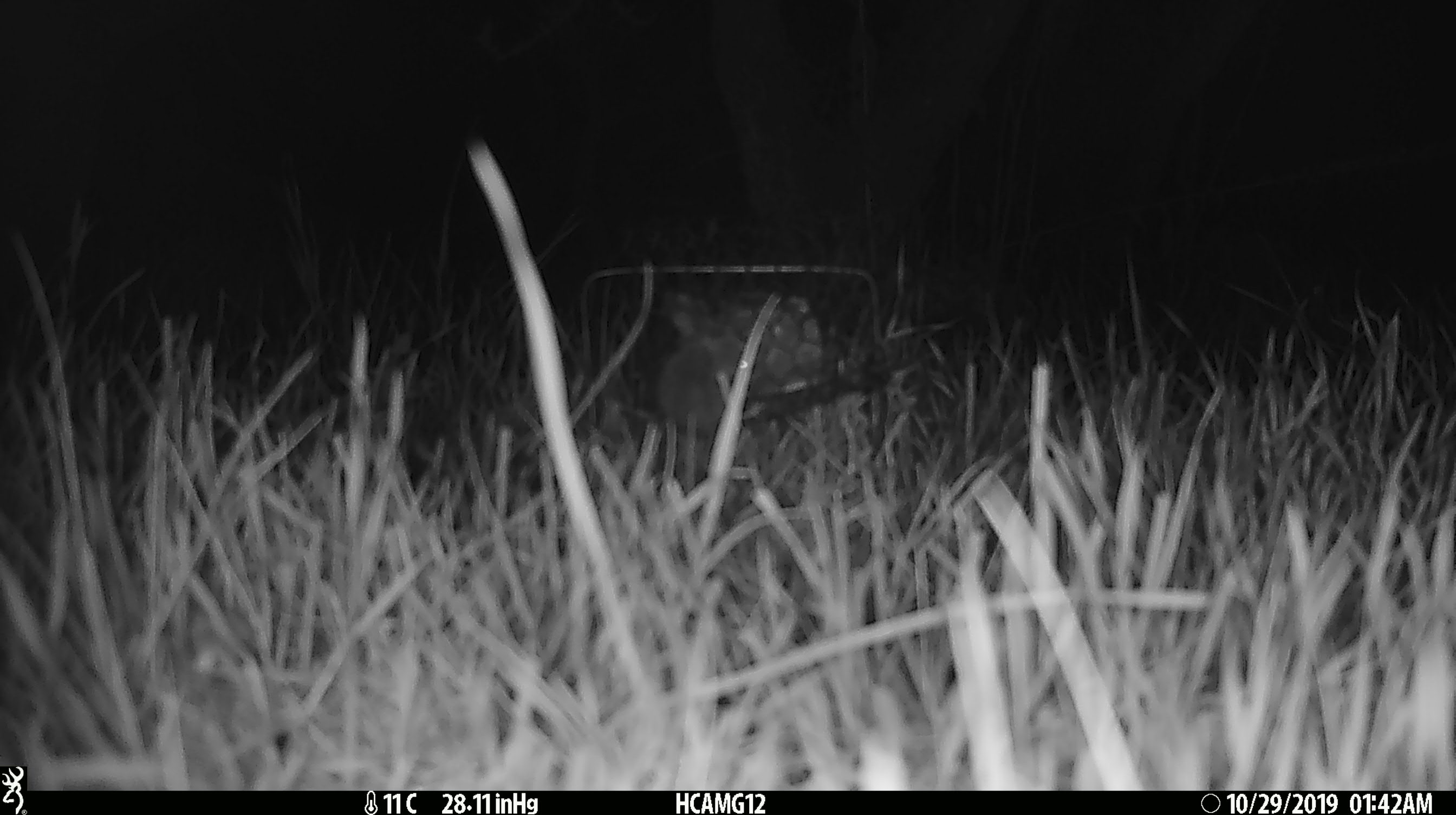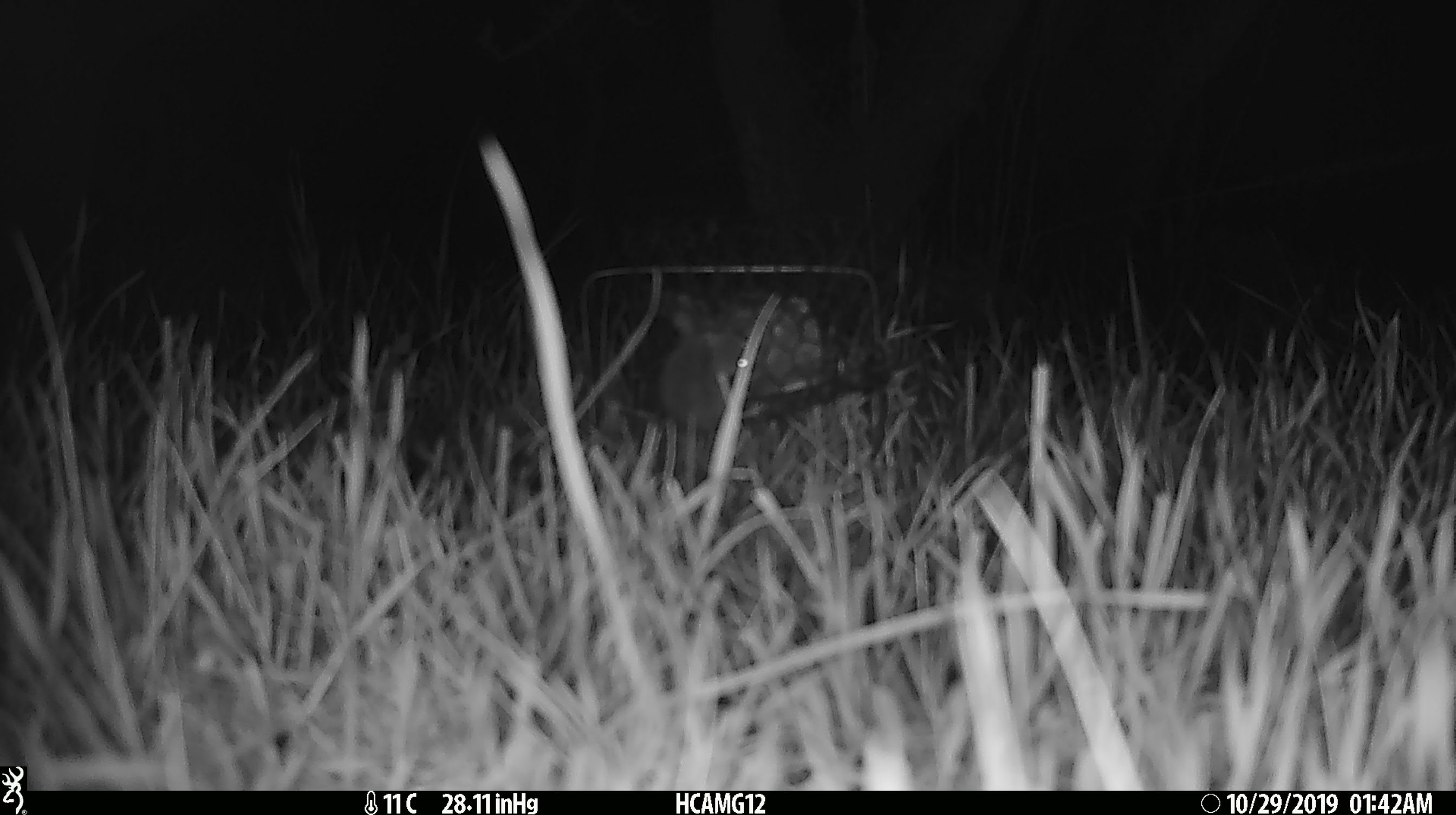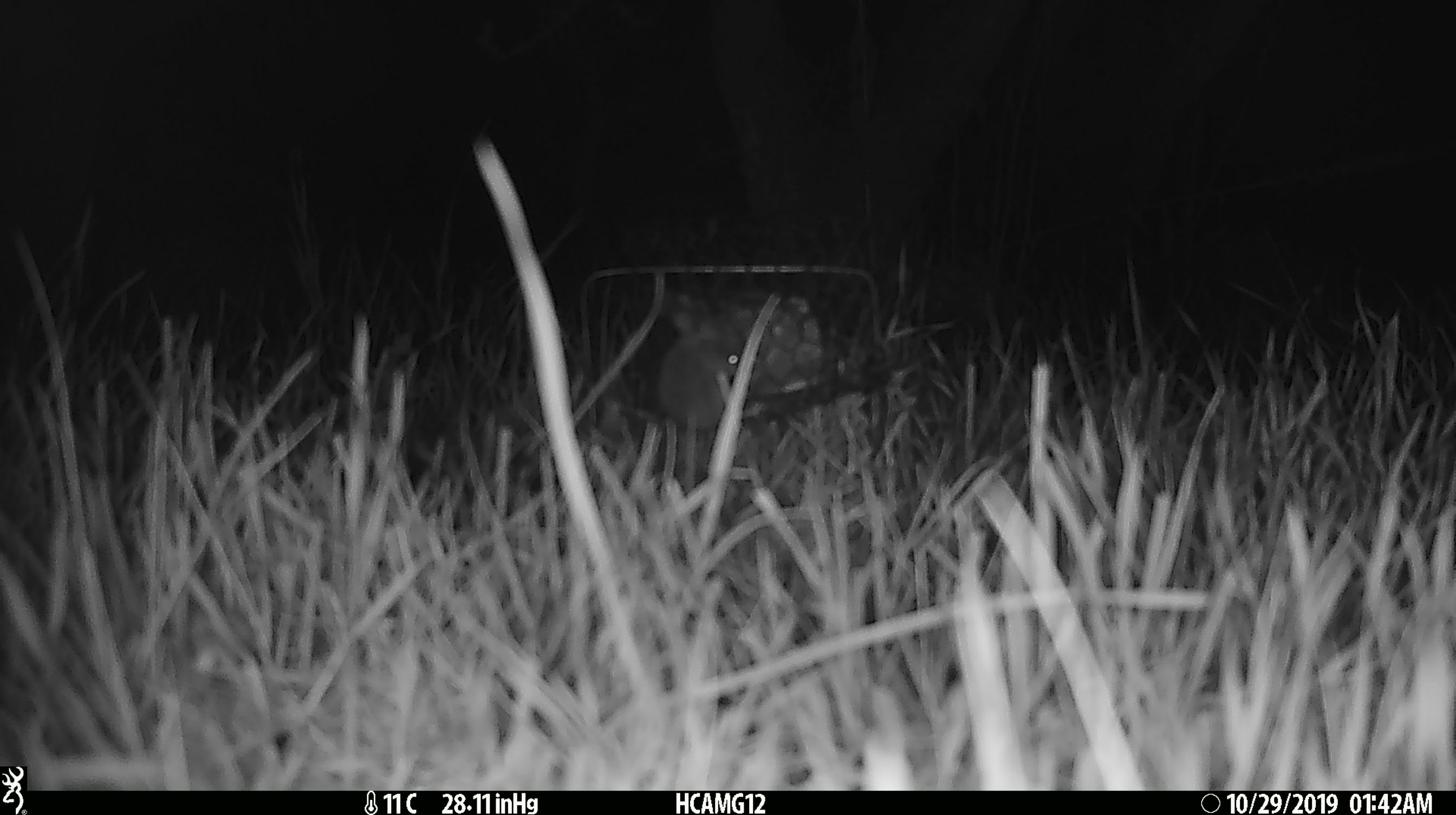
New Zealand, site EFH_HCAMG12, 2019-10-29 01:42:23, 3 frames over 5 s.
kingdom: Animalia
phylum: Chordata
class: Mammalia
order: Rodentia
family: Muridae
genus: Mus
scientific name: Mus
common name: mouse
Mouse (Mus).